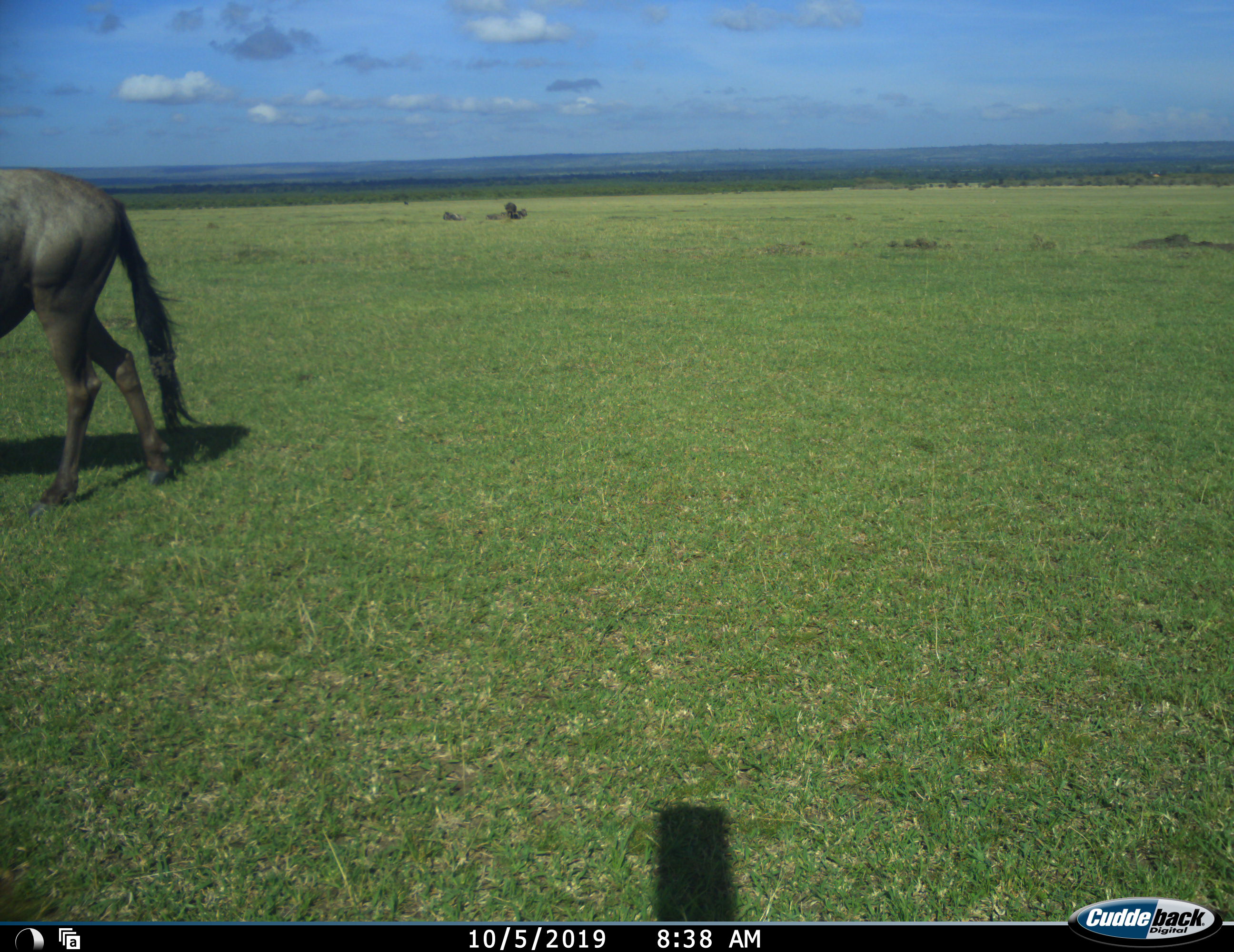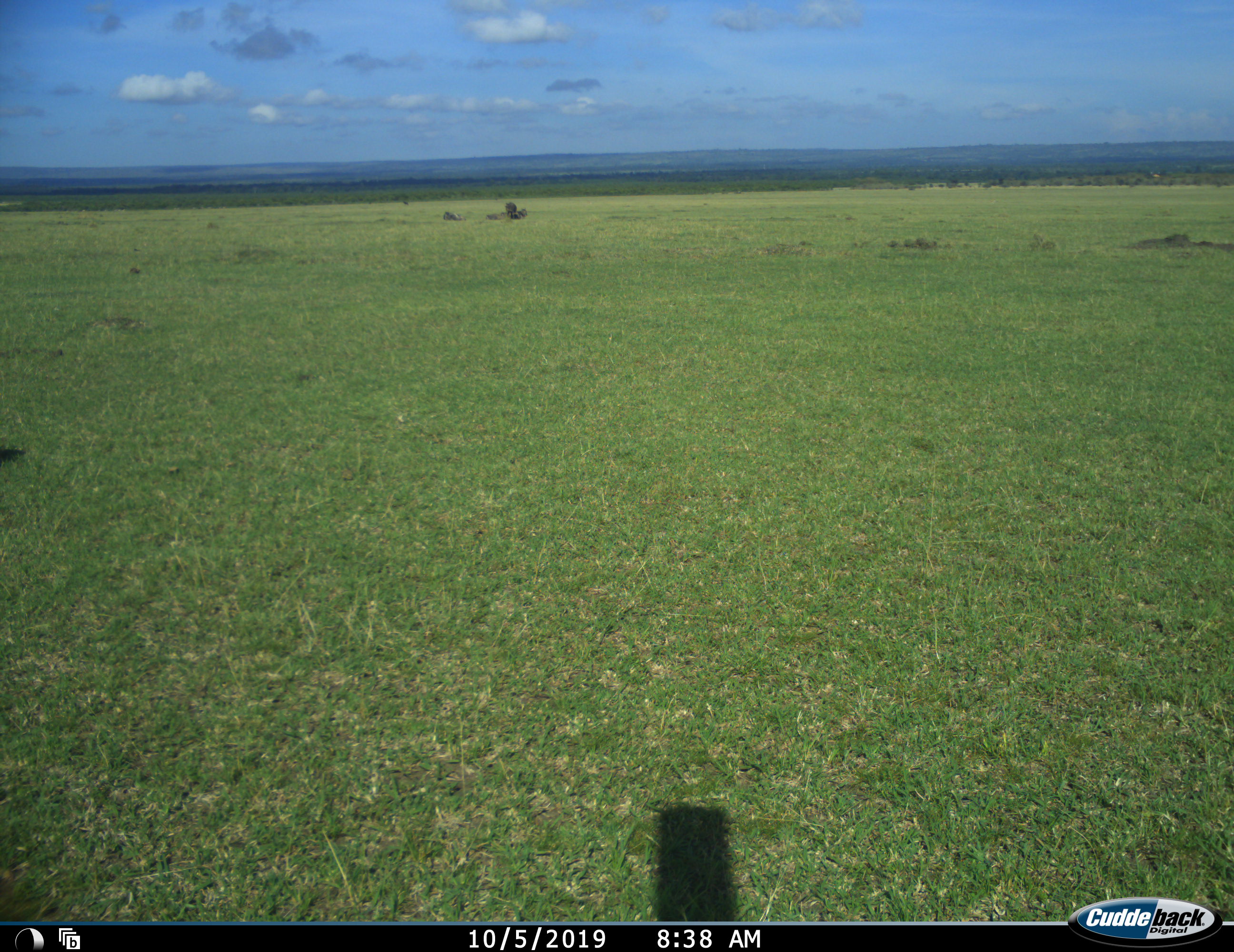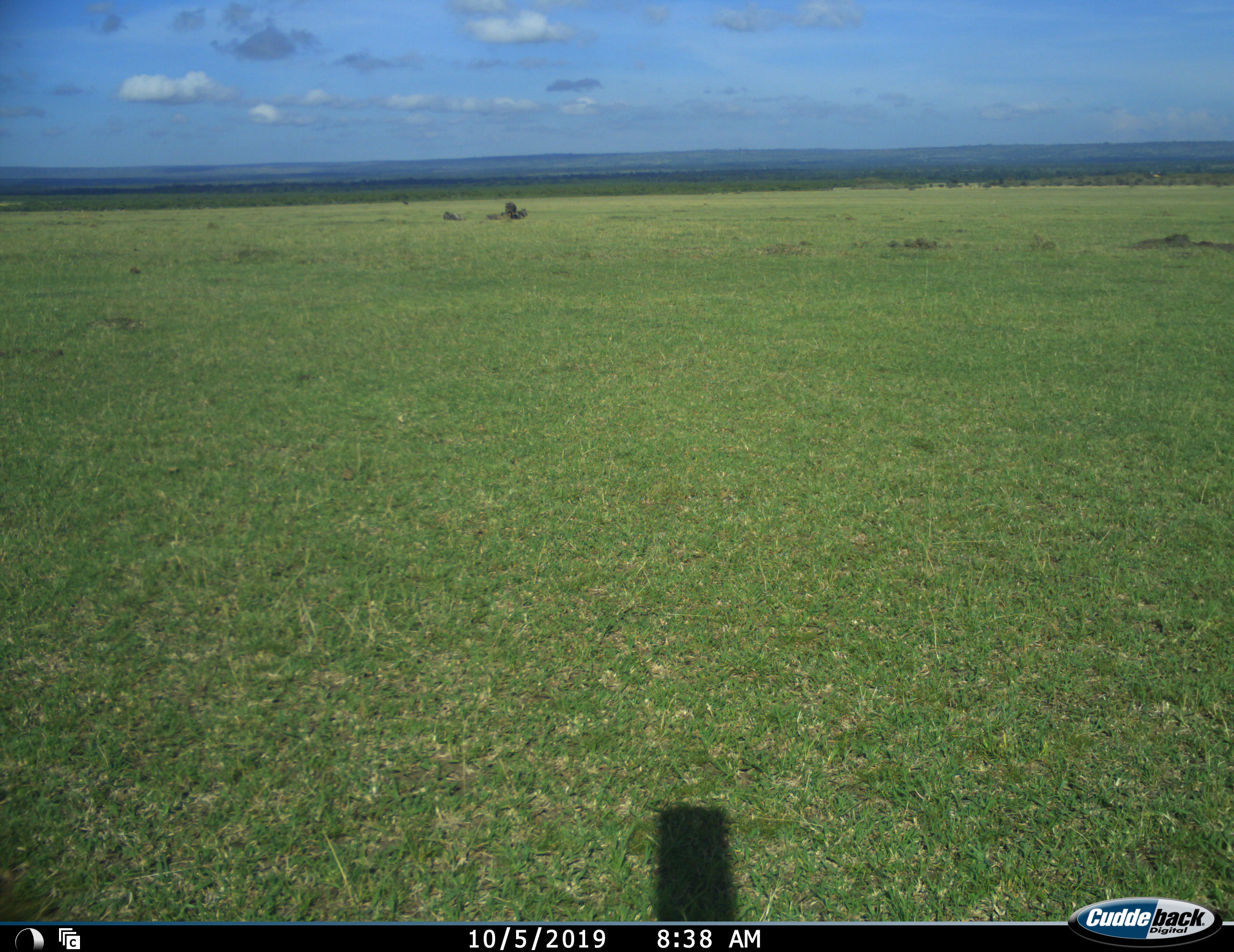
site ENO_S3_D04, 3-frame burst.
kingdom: Animalia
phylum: Chordata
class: Mammalia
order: Artiodactyla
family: Bovidae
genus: Connochaetes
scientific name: Connochaetes taurinus taurinus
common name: blue wildebeest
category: wildebeestblue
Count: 1.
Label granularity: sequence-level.